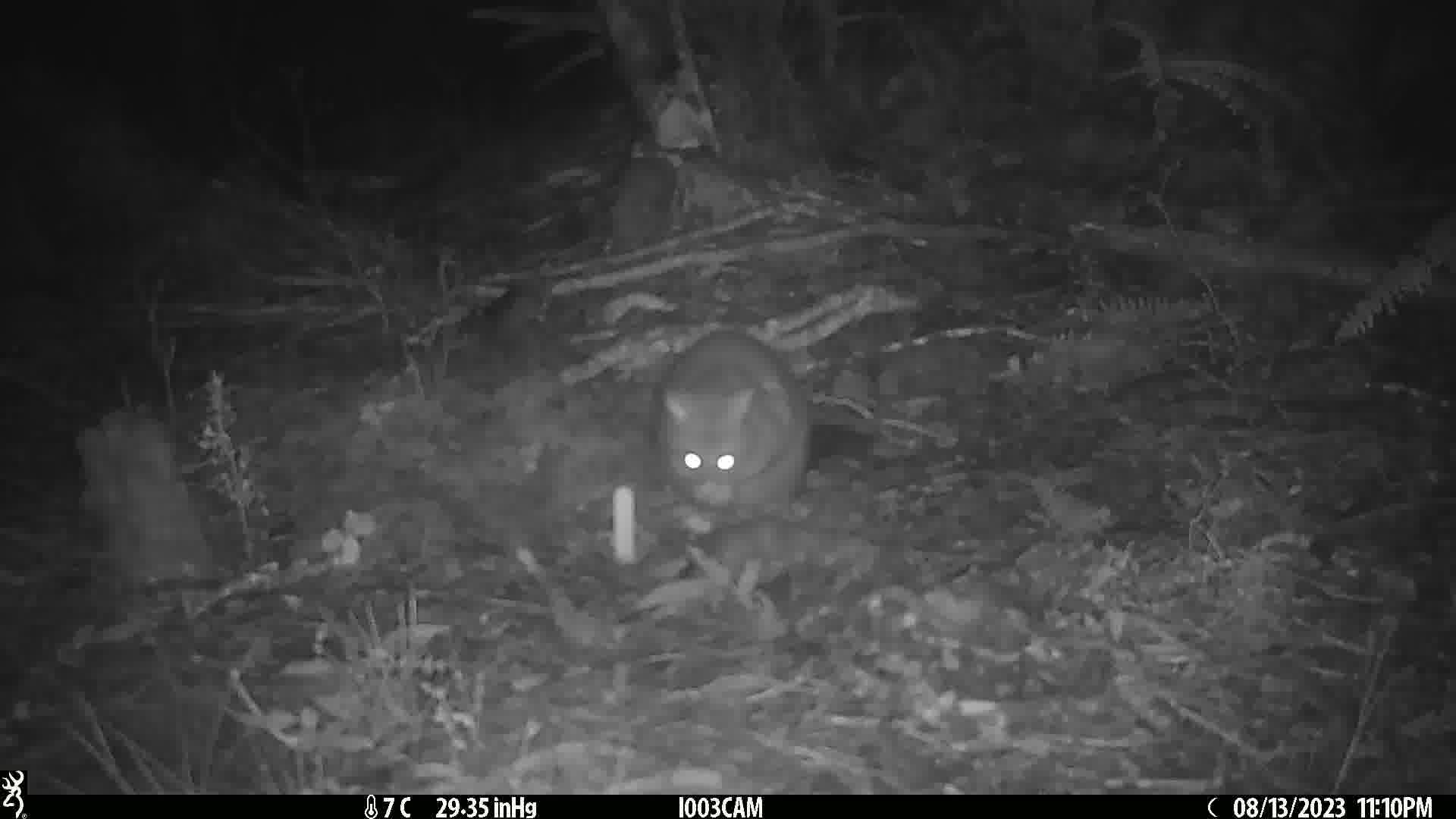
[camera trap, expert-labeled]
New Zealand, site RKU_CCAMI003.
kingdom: Animalia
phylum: Chordata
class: Mammalia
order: Diprotodontia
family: Phalangeridae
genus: Trichosurus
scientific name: Trichosurus vulpecula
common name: common brushtail possum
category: possum